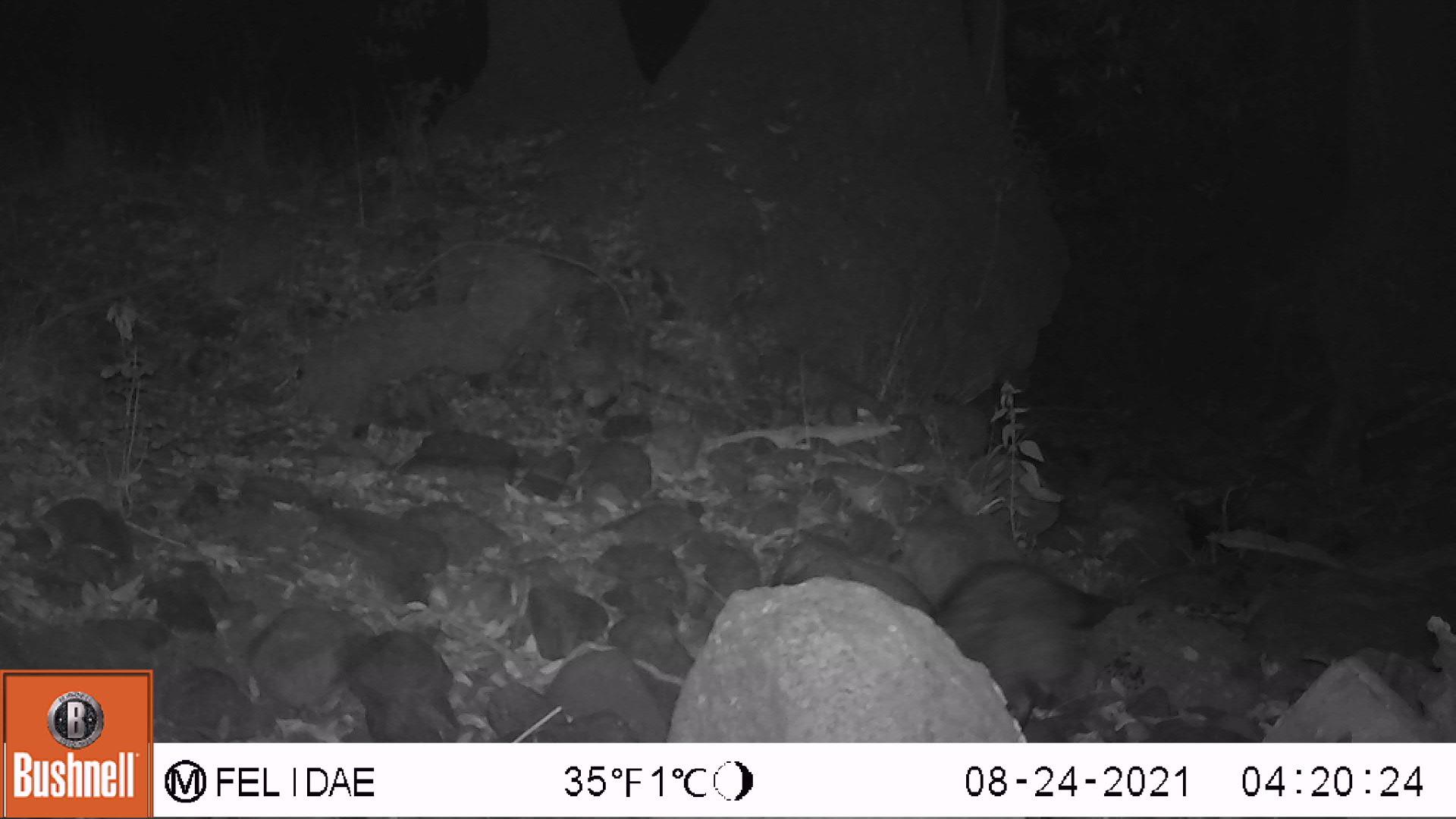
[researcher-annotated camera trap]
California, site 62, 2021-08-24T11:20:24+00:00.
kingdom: Animalia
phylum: Chordata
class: Mammalia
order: Carnivora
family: Procyonidae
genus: Procyon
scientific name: Procyon lotor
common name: raccoon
Raccoon (Procyon lotor).